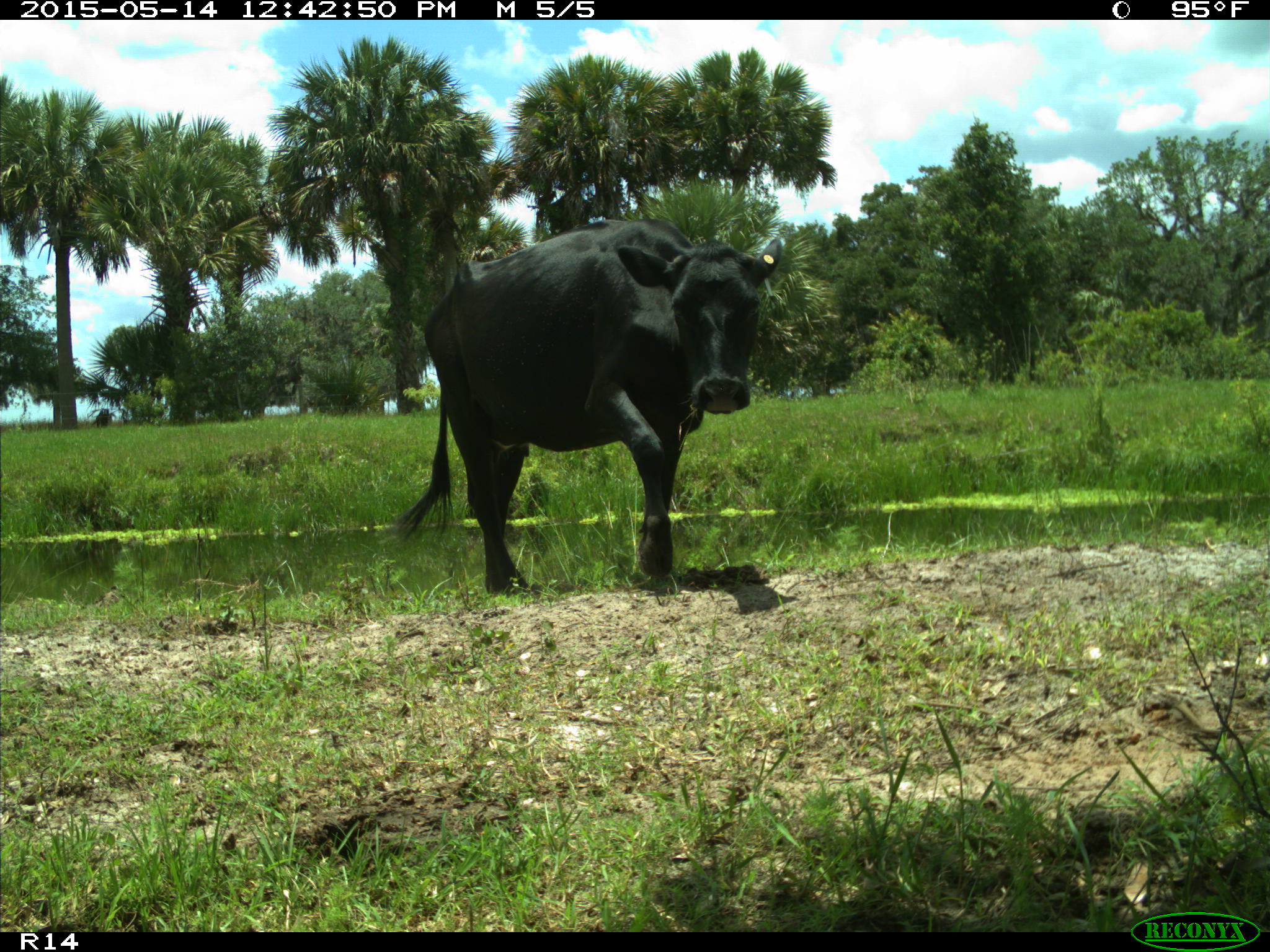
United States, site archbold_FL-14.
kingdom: Animalia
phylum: Chordata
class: Mammalia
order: Artiodactyla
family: Bovidae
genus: Bos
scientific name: Bos taurus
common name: domestic cow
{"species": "Bos taurus (domestic cow)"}